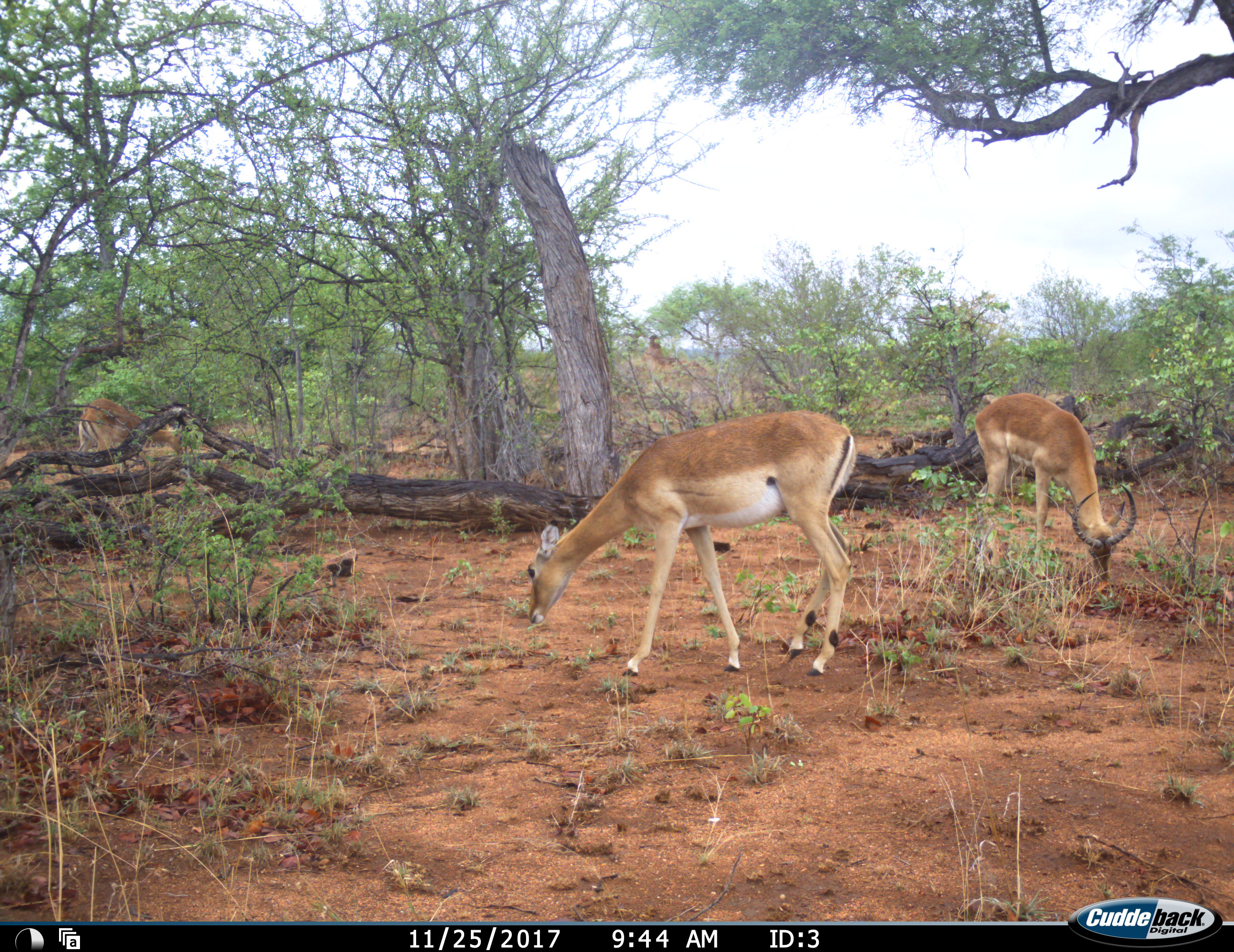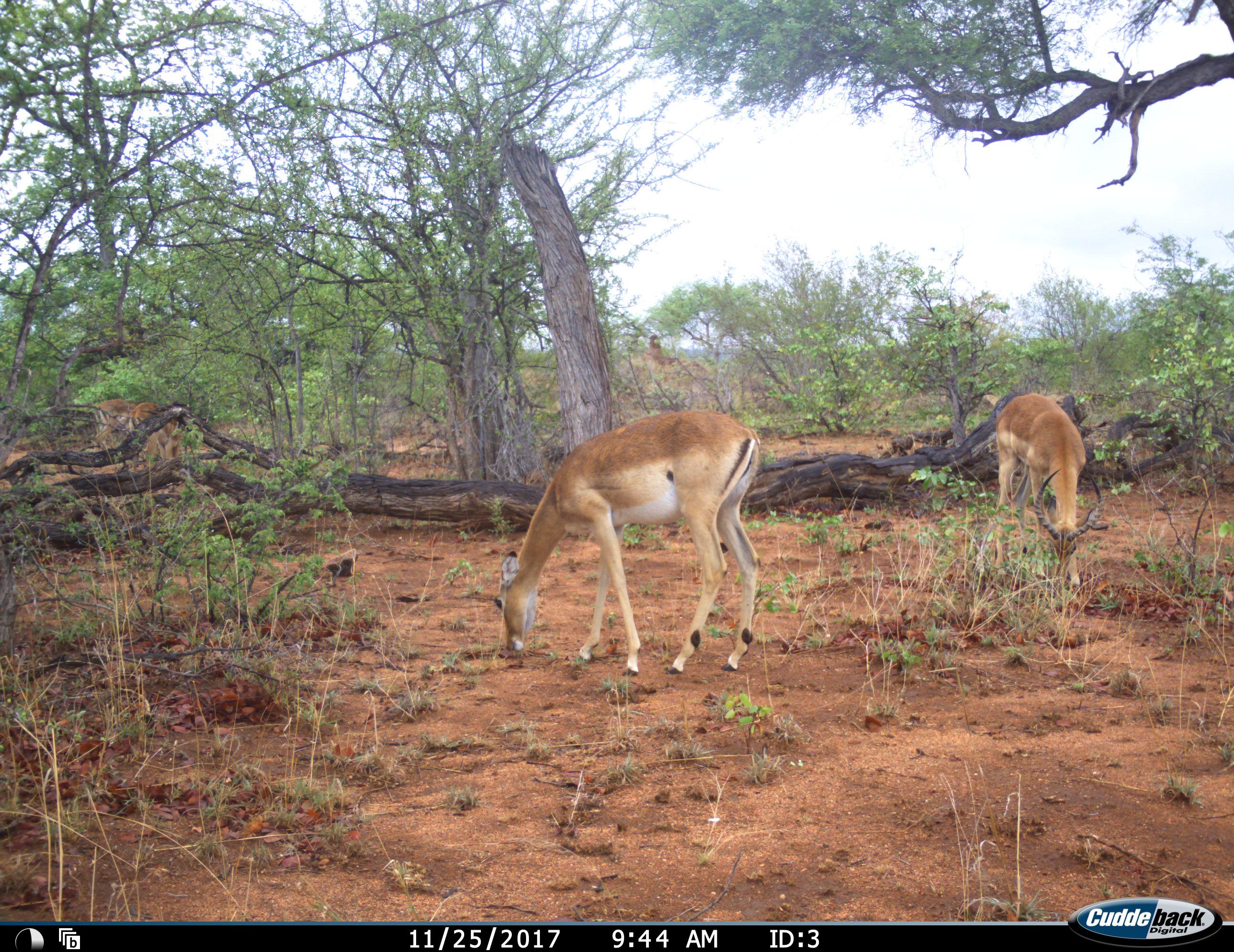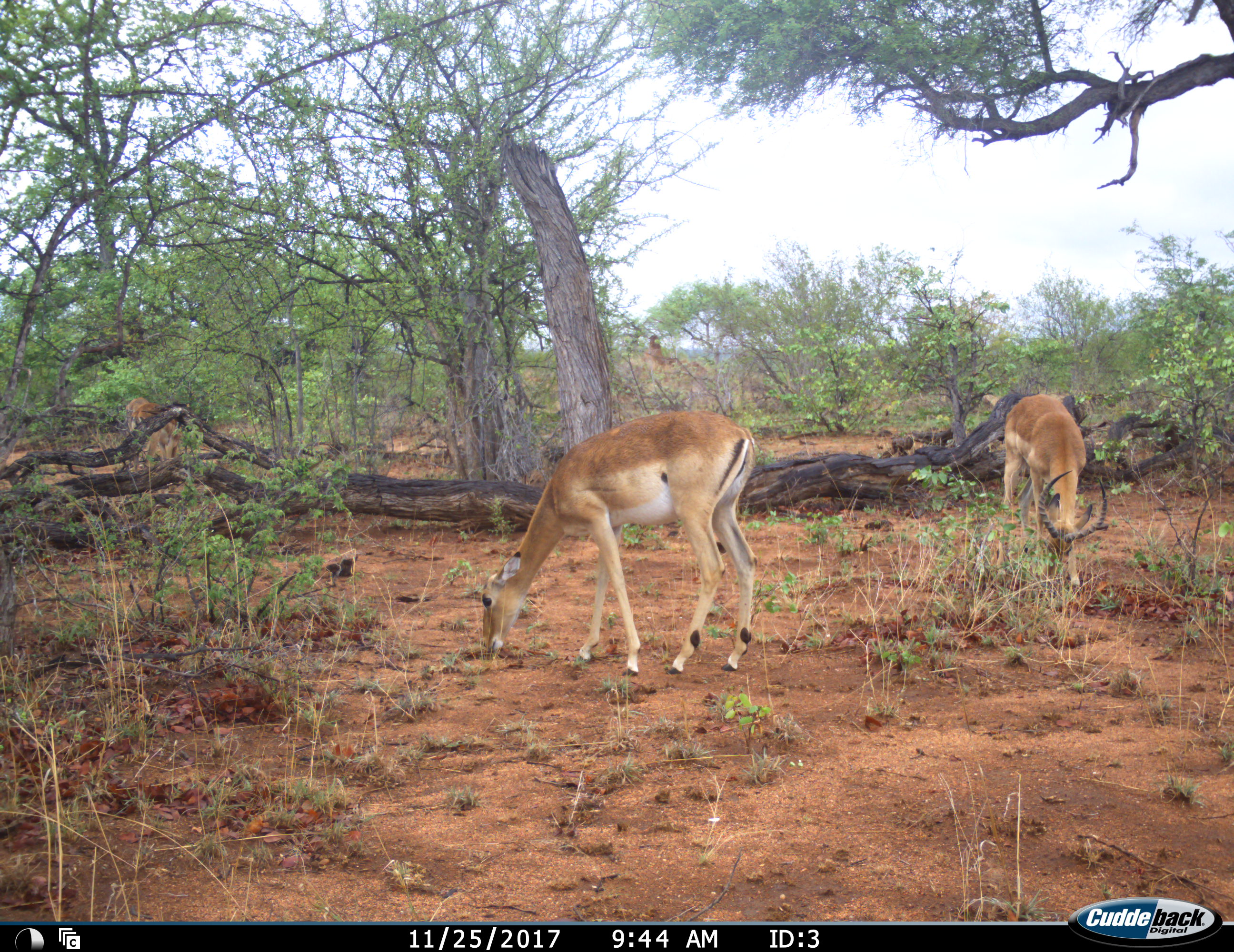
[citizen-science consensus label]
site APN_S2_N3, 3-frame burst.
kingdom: Animalia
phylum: Chordata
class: Mammalia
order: Artiodactyla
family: Bovidae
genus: Aepyceros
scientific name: Aepyceros melampus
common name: impala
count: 3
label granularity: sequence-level